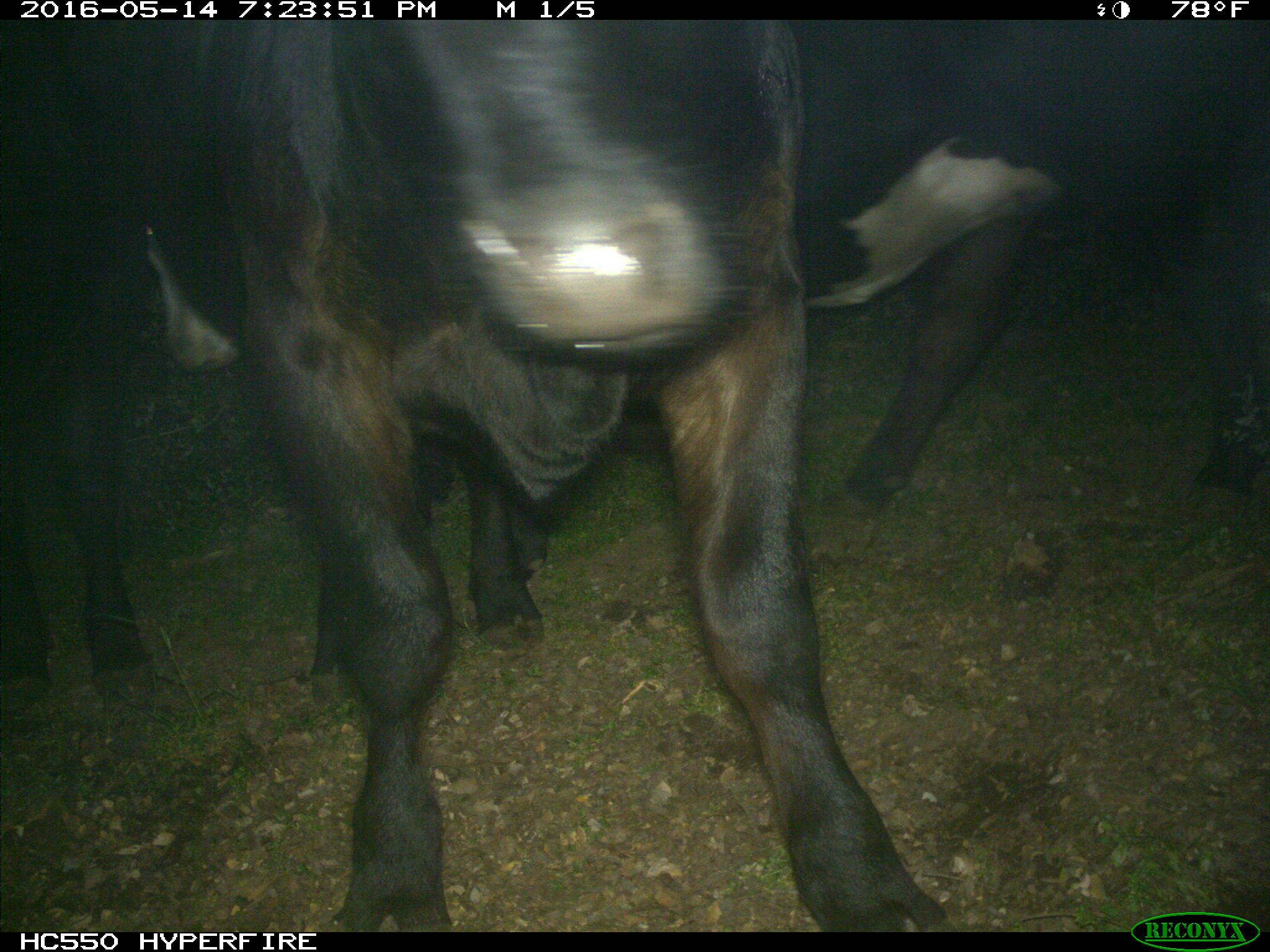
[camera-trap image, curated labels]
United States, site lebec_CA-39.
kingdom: Animalia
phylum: Chordata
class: Mammalia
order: Artiodactyla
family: Bovidae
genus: Bos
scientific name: Bos taurus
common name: domestic cow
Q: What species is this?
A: Bos taurus (domestic cow).